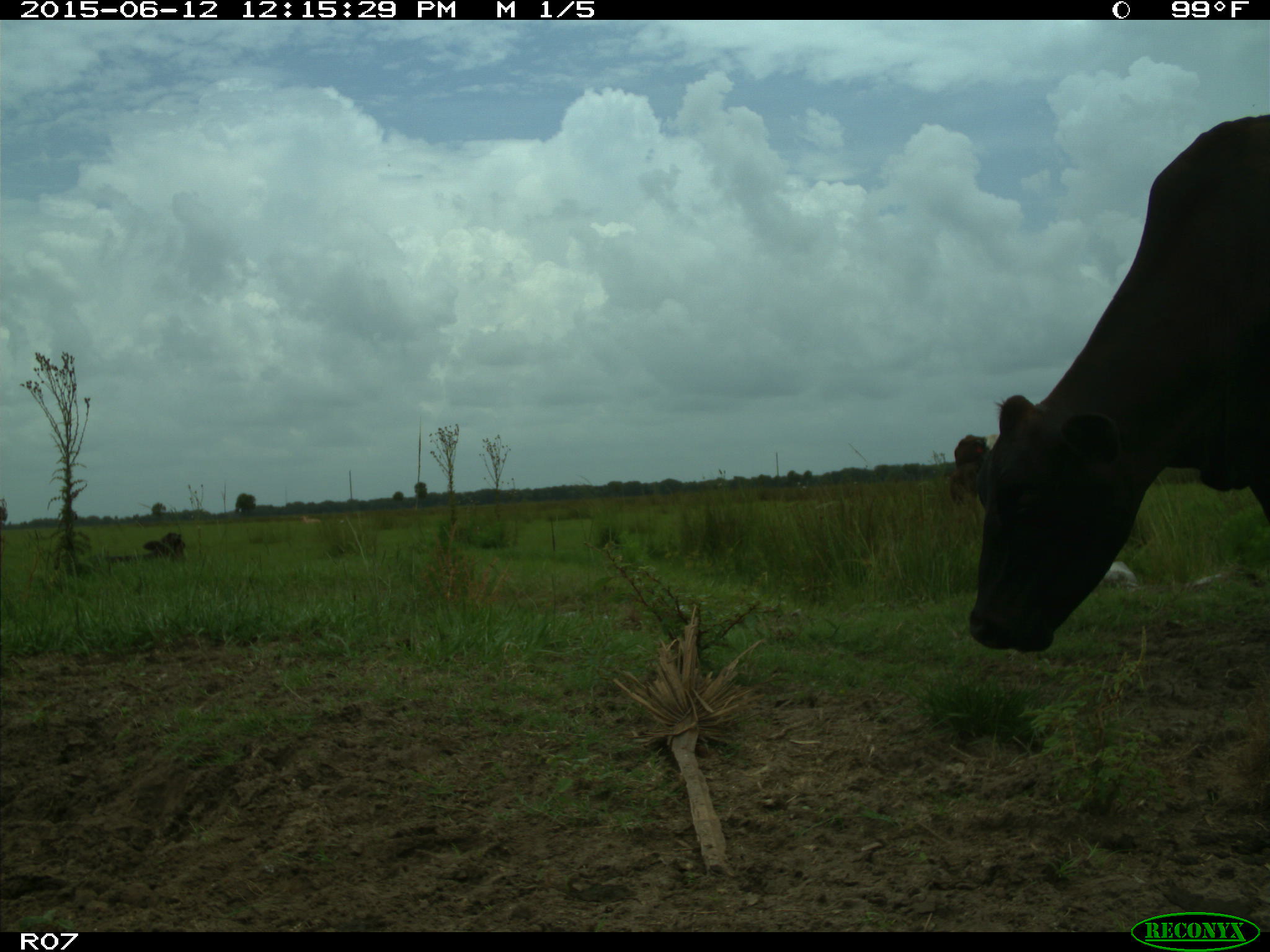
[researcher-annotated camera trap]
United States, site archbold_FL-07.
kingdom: Animalia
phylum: Chordata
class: Mammalia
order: Artiodactyla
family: Bovidae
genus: Bos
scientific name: Bos taurus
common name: domestic cow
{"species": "Bos taurus (domestic cow)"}